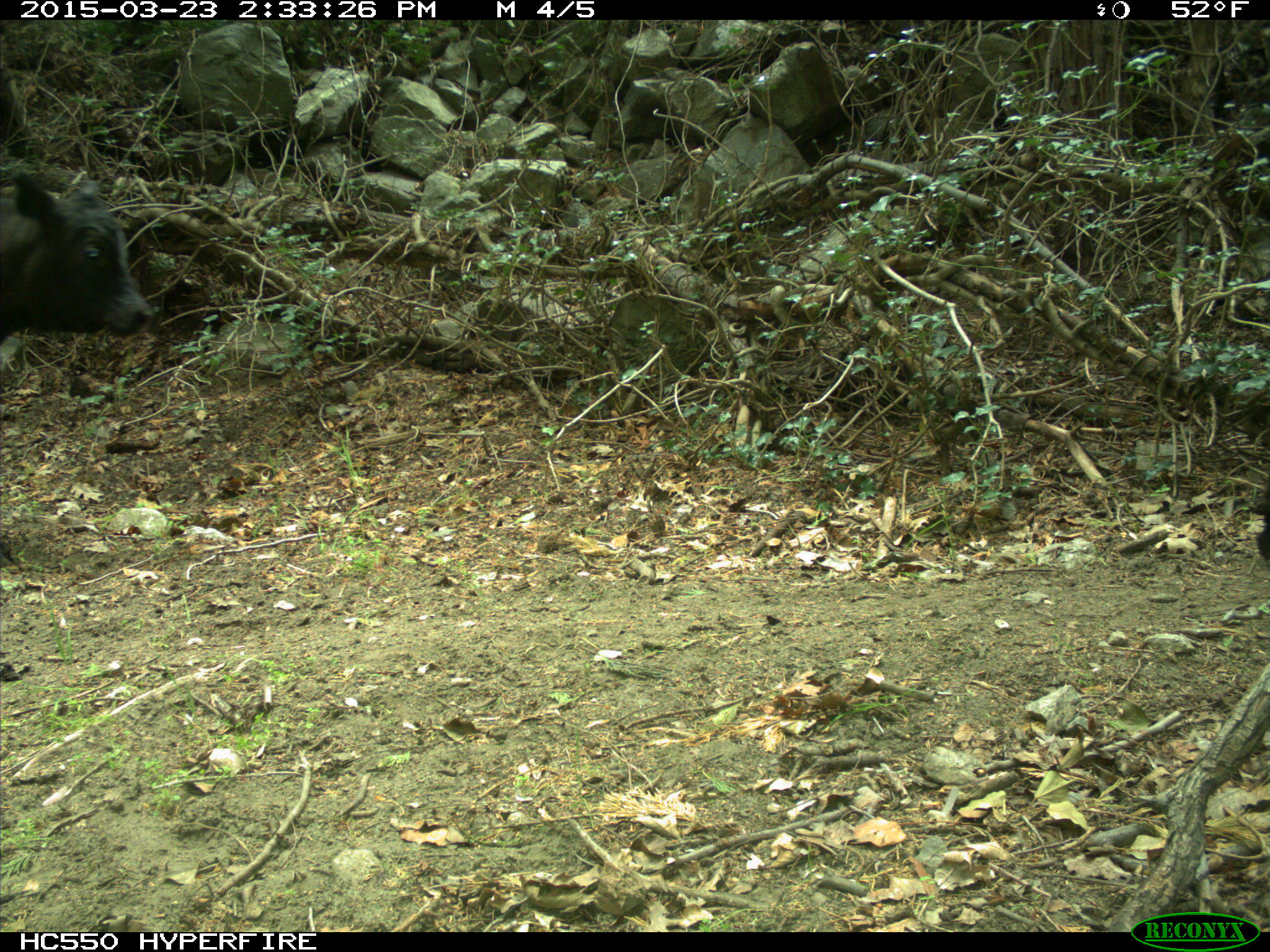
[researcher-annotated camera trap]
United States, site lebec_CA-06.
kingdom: Animalia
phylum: Chordata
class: Mammalia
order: Artiodactyla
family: Bovidae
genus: Bos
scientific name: Bos taurus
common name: domestic cow